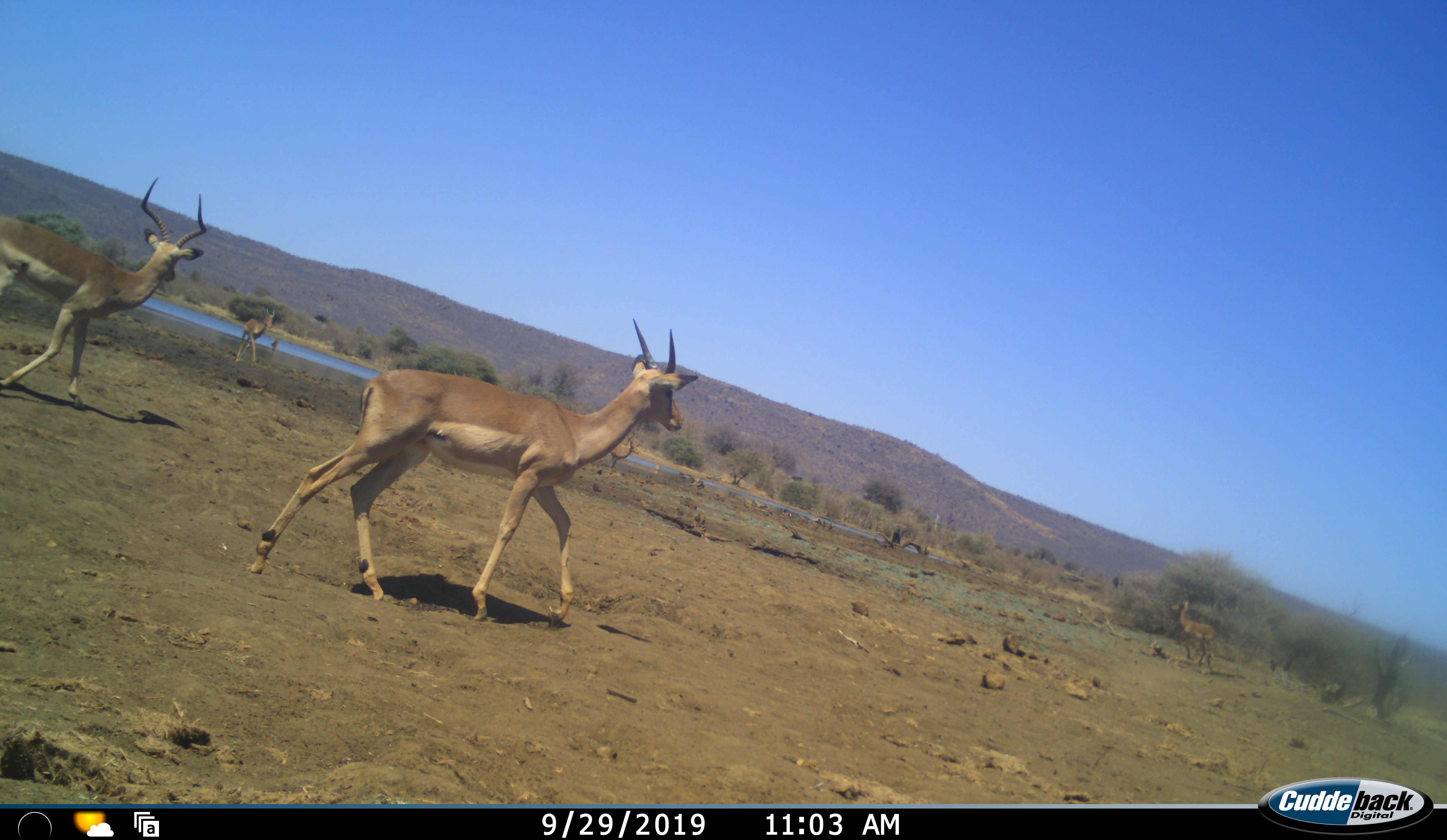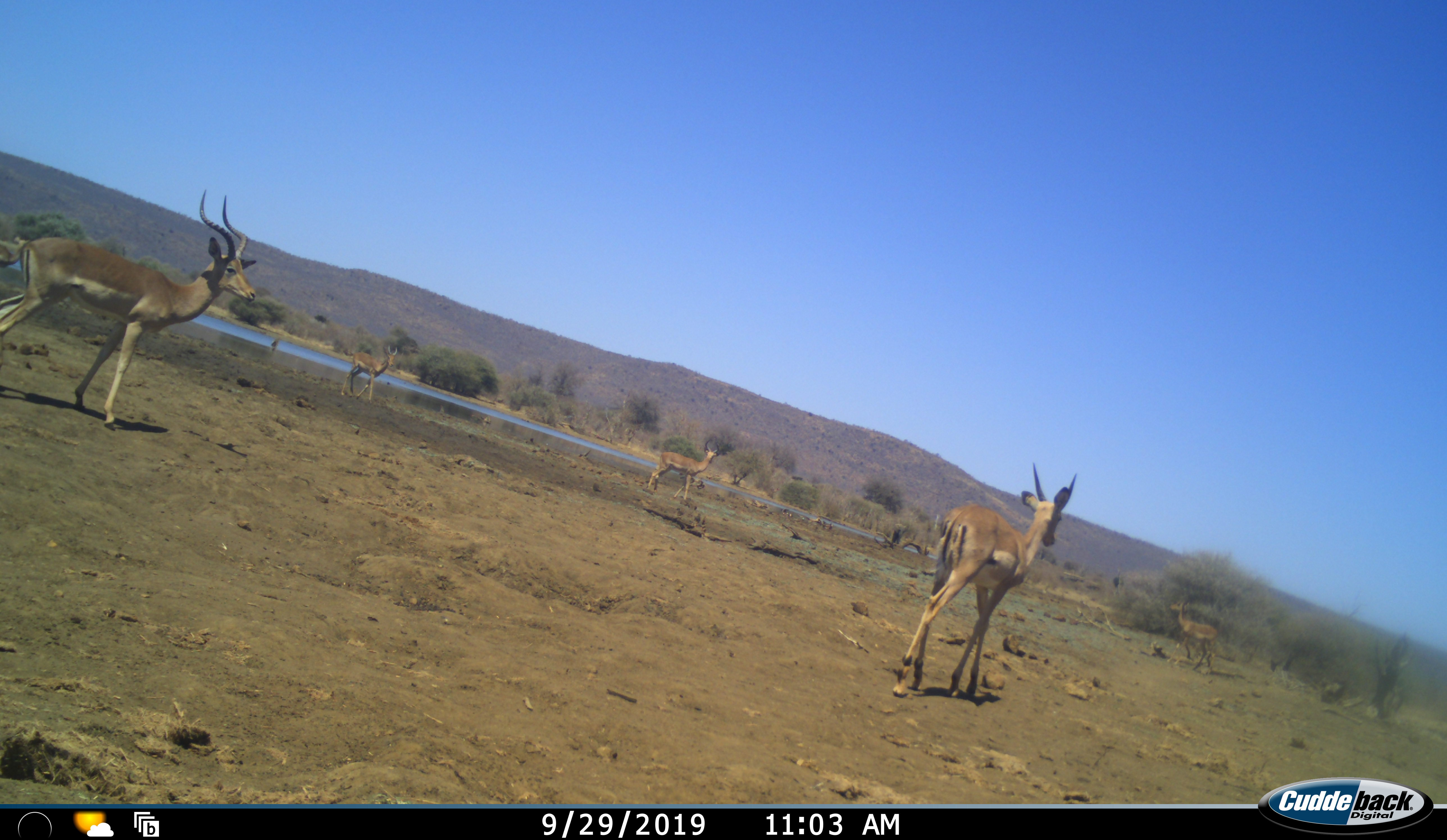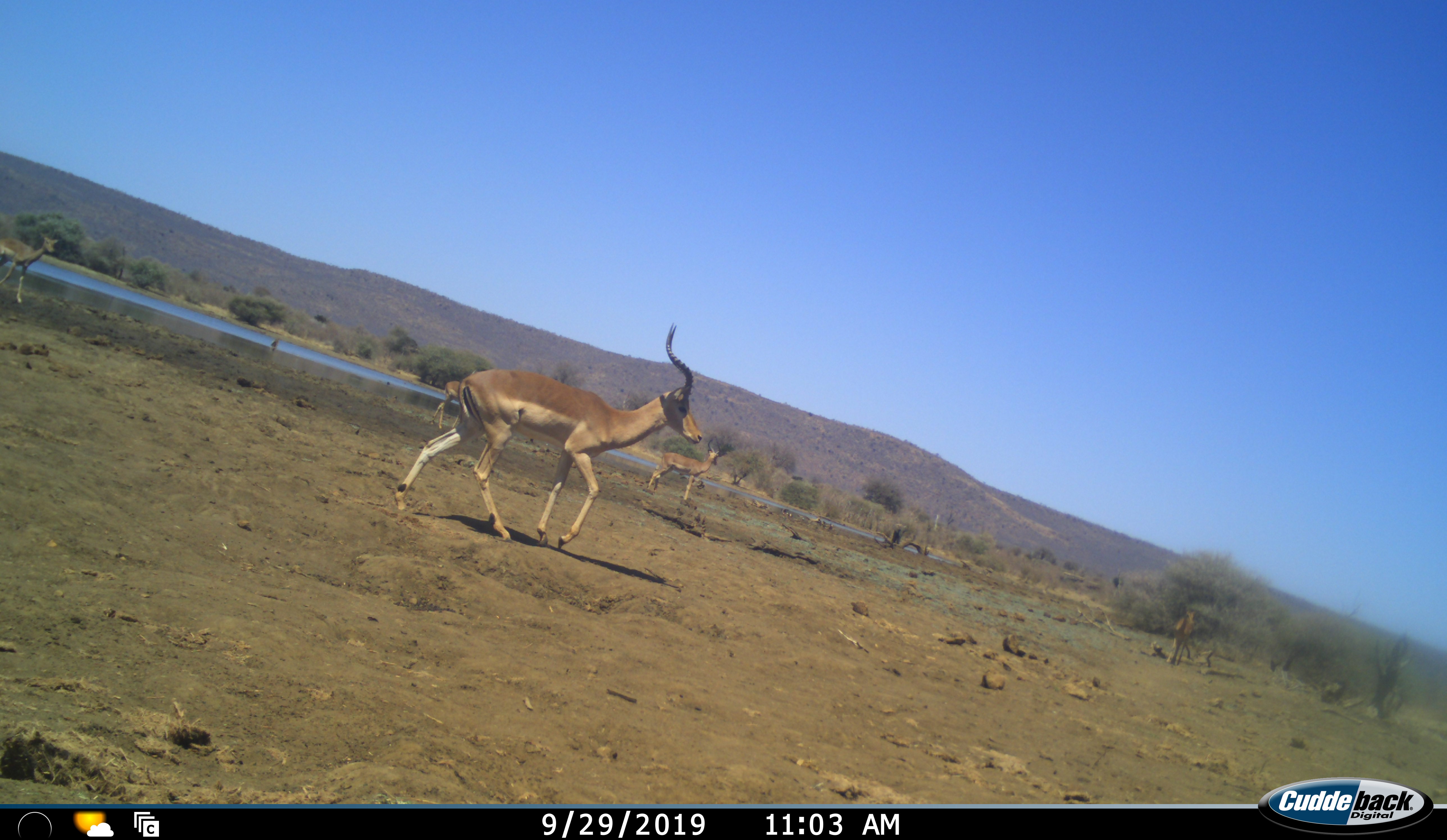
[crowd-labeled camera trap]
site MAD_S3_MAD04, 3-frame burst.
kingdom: Animalia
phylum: Chordata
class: Mammalia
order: Artiodactyla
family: Bovidae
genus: Aepyceros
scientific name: Aepyceros melampus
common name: impala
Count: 6.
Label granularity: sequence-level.